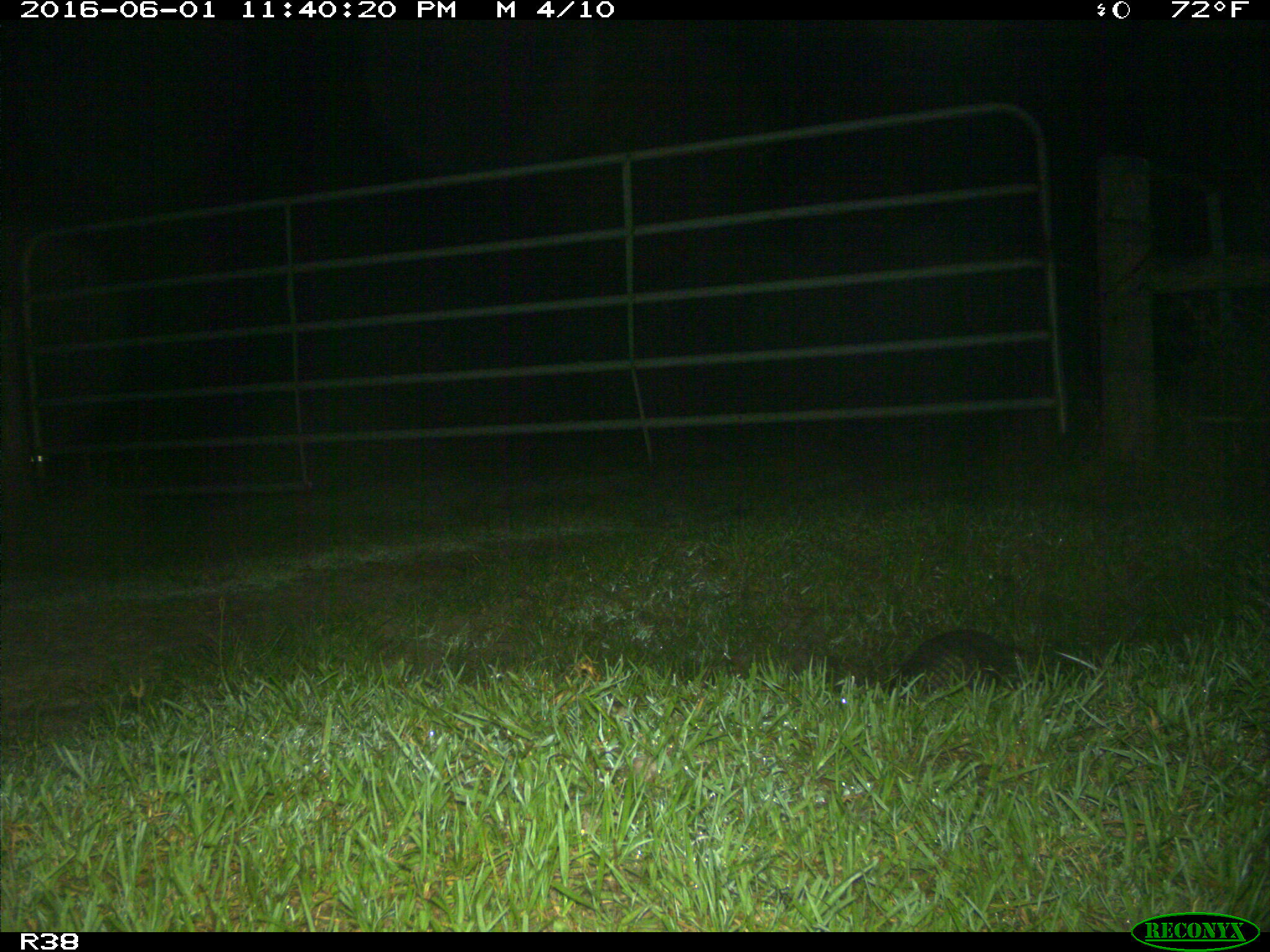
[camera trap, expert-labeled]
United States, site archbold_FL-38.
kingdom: Animalia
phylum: Chordata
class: Mammalia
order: Cingulata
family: Dasypodidae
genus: Dasypus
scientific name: Dasypus novemcinctus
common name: nine-banded armadillo